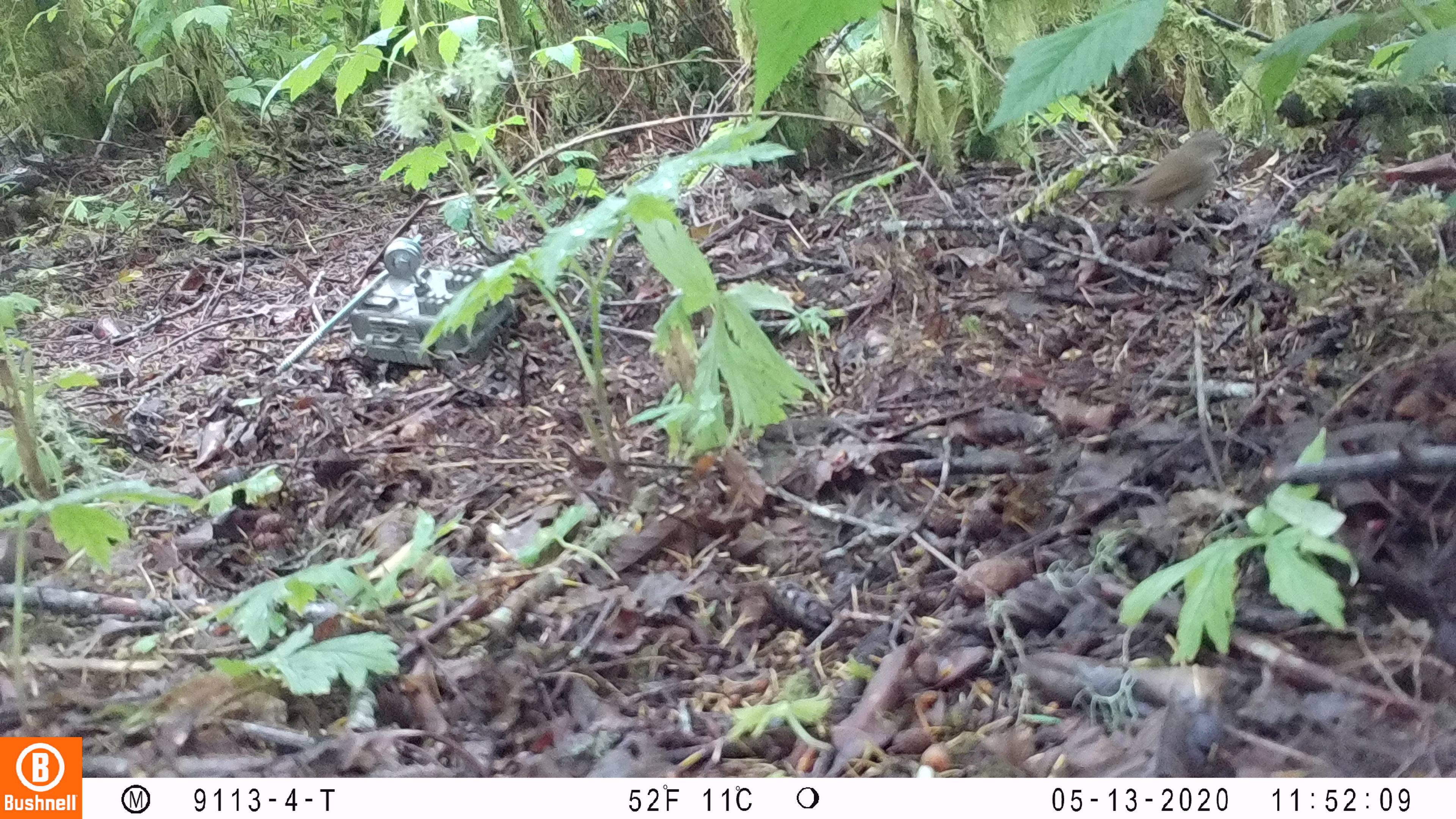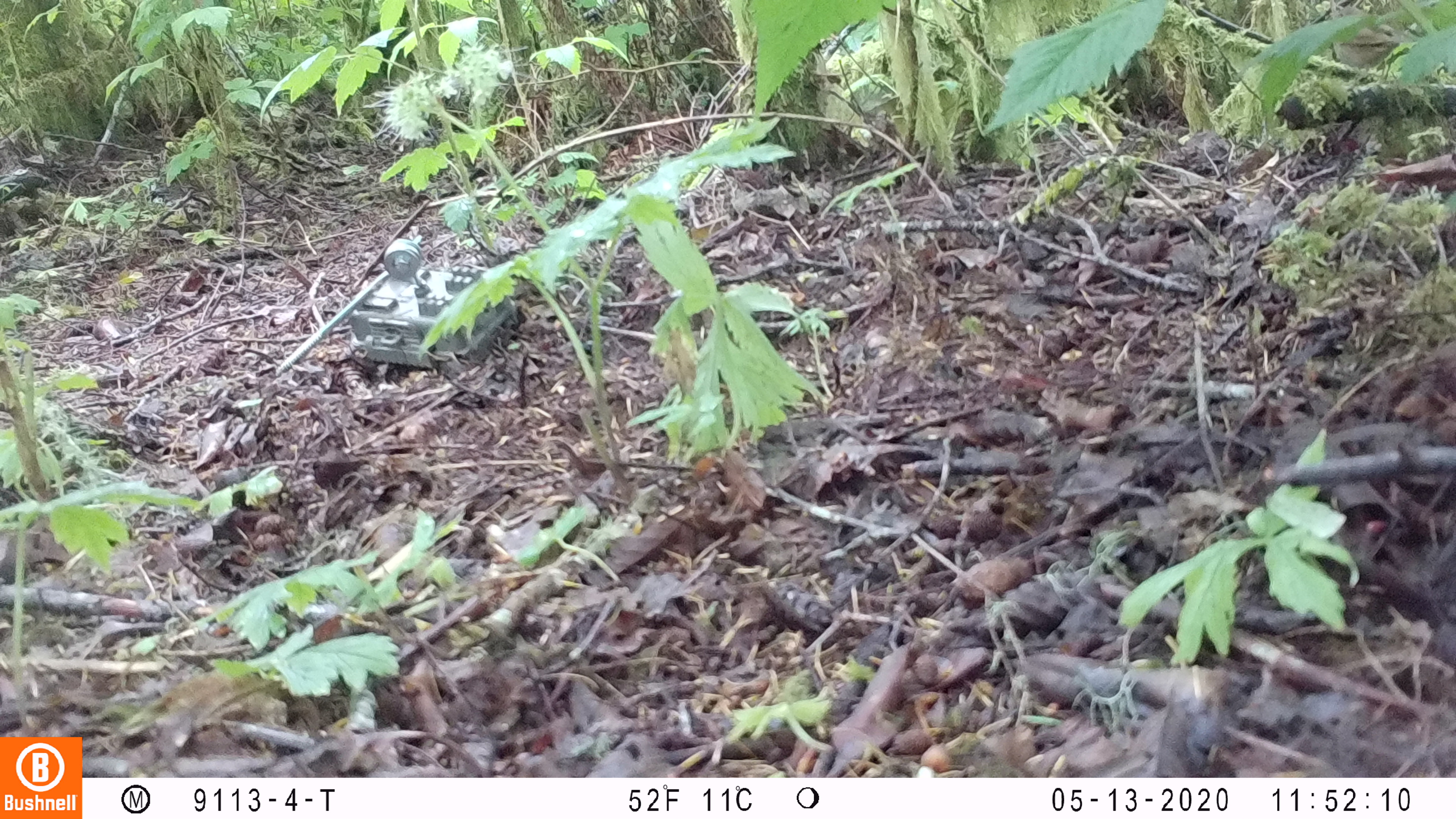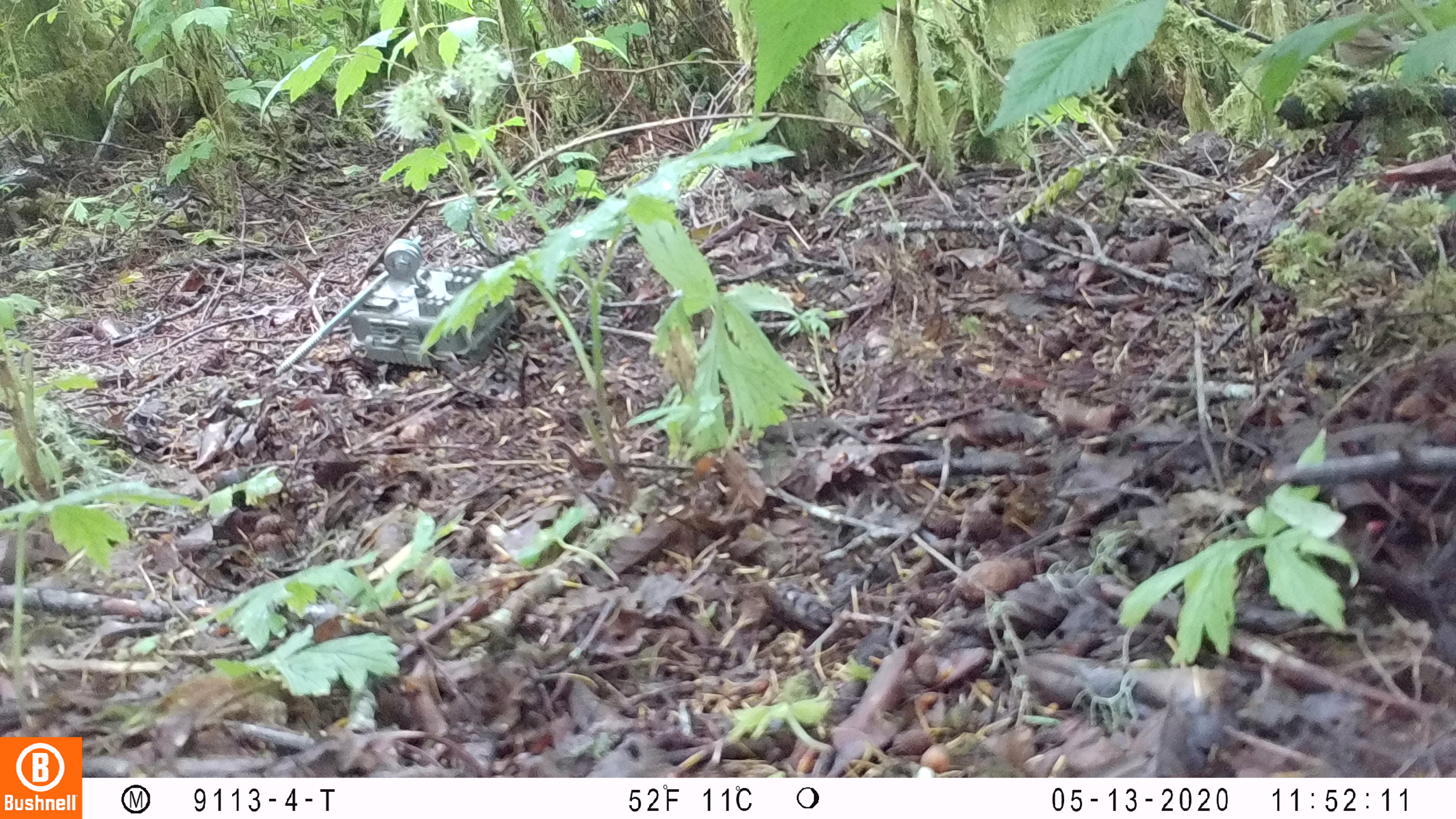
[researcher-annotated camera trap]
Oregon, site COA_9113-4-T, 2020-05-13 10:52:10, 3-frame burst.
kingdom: Animalia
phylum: Chordata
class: Aves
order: Passeriformes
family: Turdidae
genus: Catharus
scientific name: Catharus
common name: brown thrushes and nightingale-thrushes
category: catharus species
Catharus species (brown thrushes and nightingale-thrushes) (Catharus).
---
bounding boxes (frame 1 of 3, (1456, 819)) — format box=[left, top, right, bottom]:
catharus species: box=[1083, 130, 1226, 220]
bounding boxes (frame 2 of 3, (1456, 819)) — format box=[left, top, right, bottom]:
catharus species: box=[1323, 6, 1412, 76]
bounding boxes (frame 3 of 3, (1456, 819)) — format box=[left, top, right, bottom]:
catharus species: box=[1326, 2, 1415, 76]